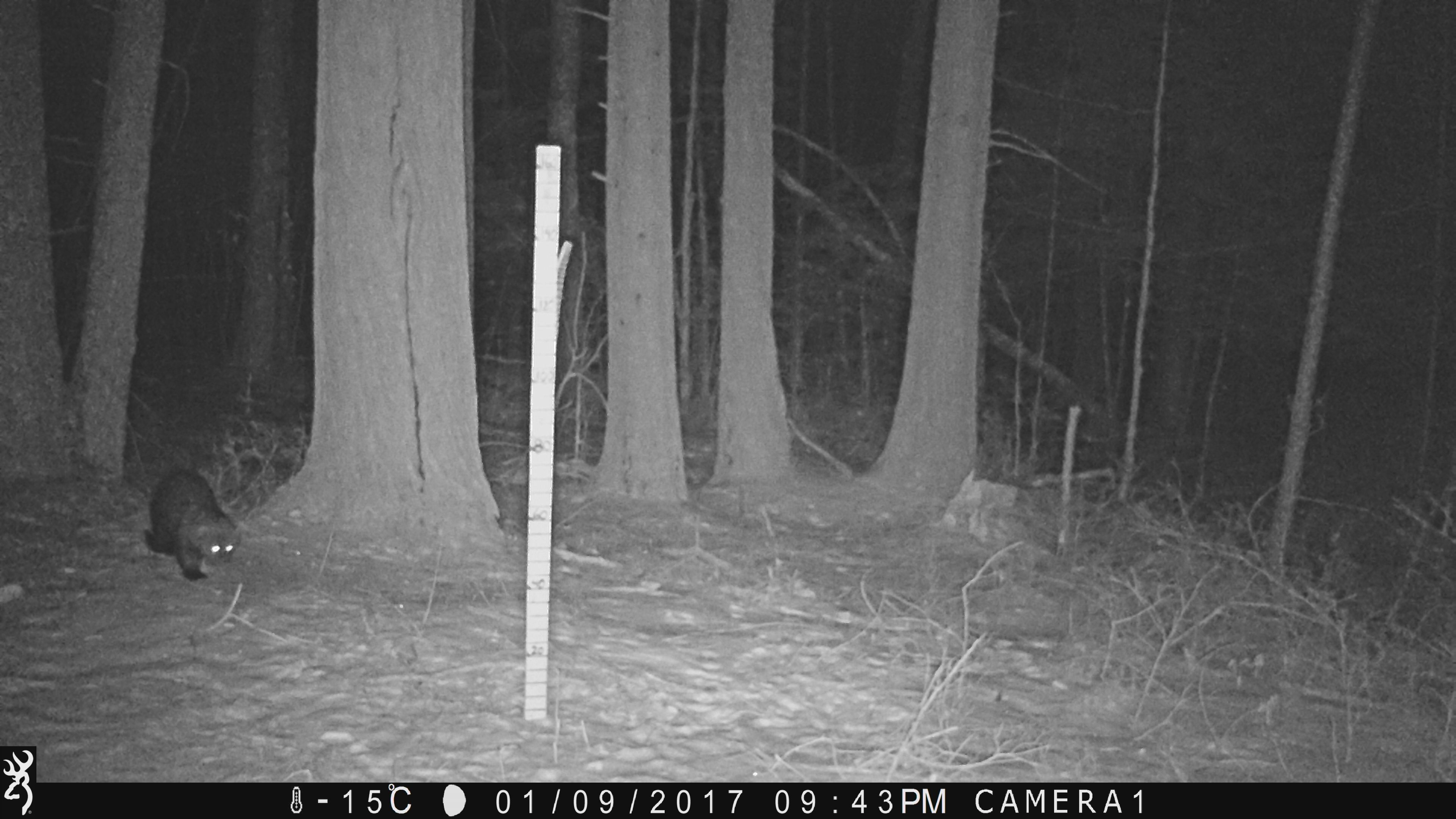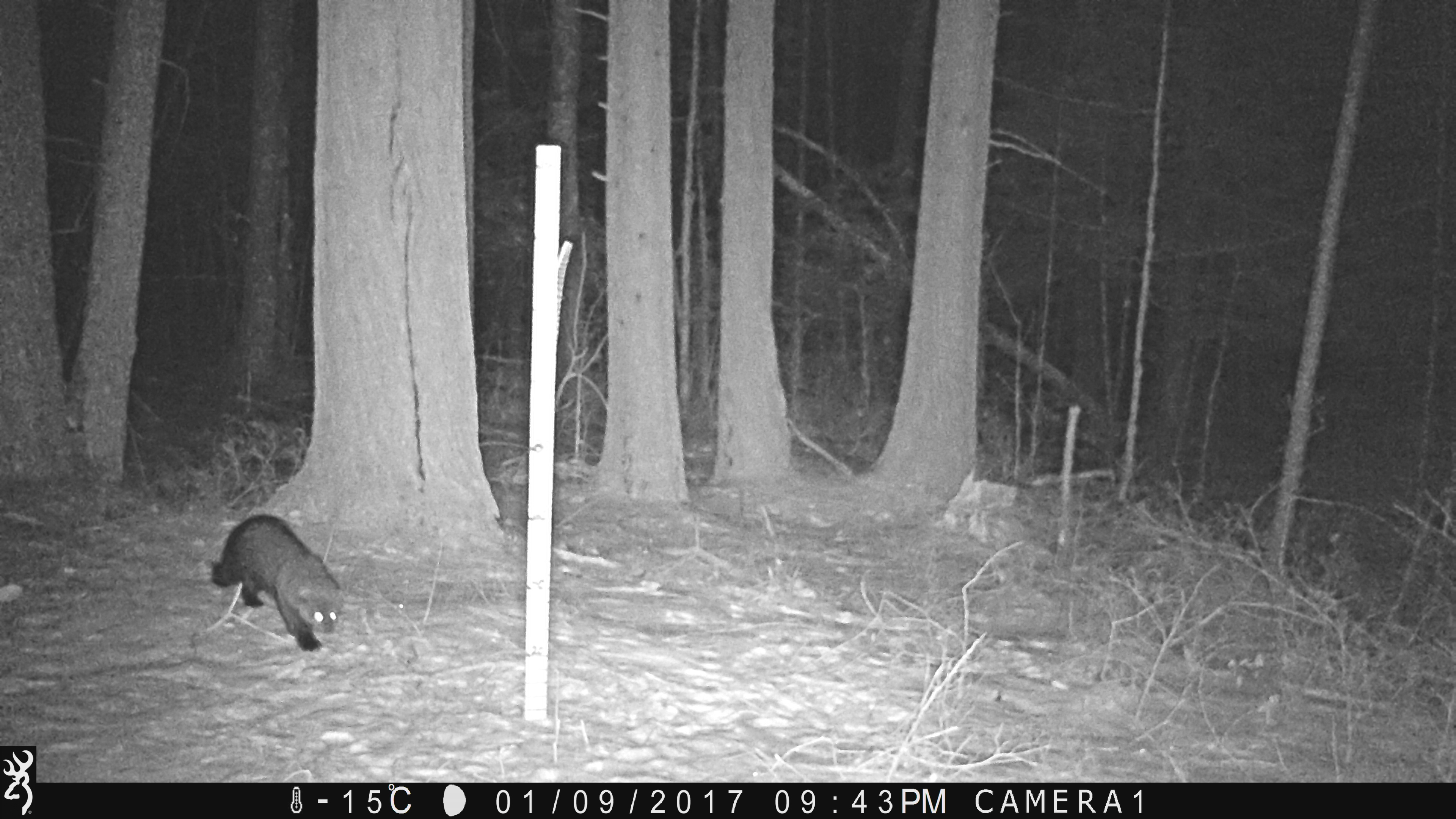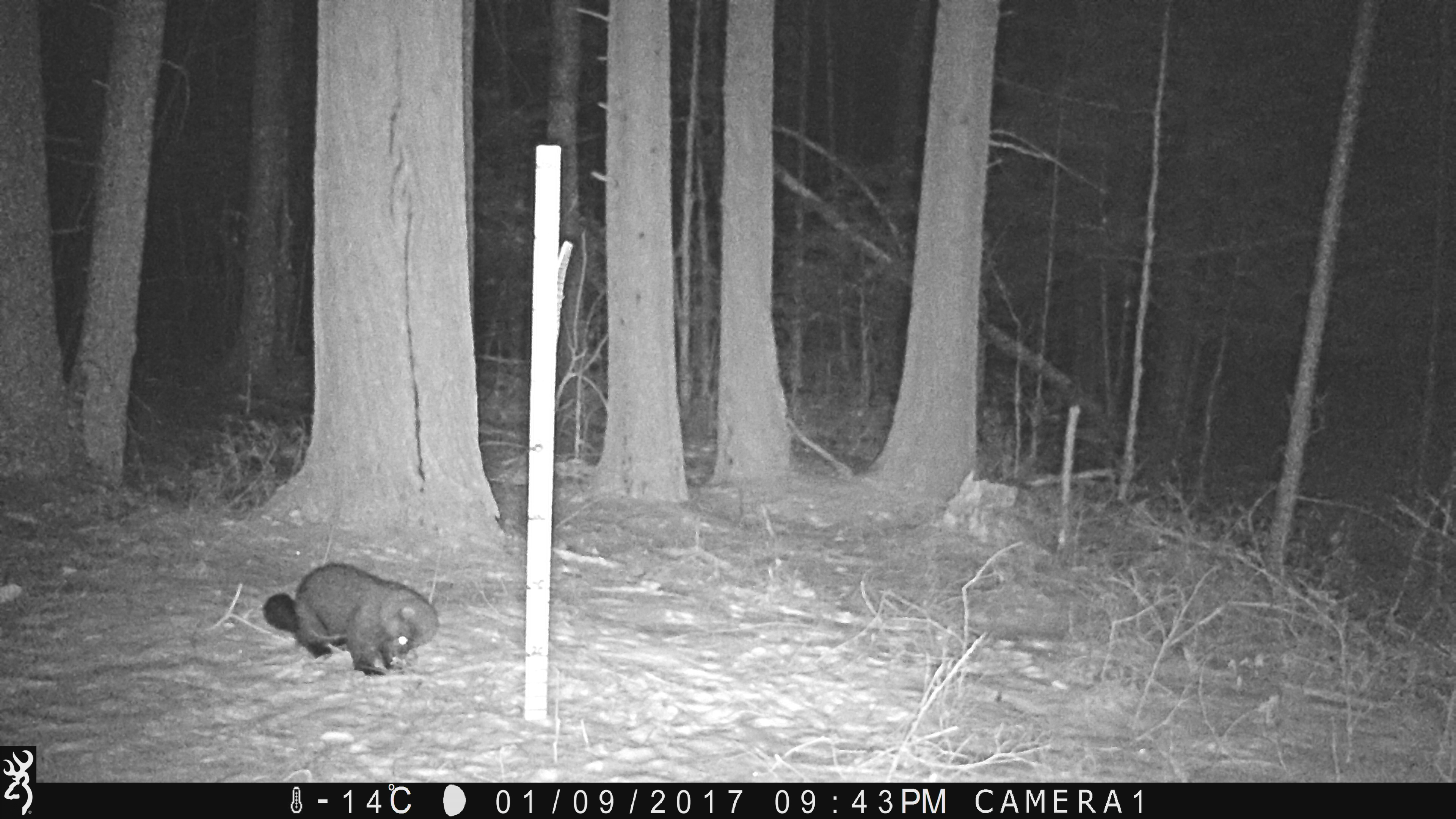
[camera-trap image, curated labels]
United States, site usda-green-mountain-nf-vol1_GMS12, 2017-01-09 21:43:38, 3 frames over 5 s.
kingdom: Animalia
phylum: Chordata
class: Mammalia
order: Carnivora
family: Mustelidae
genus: Pekania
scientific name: Pekania pennanti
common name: fisher